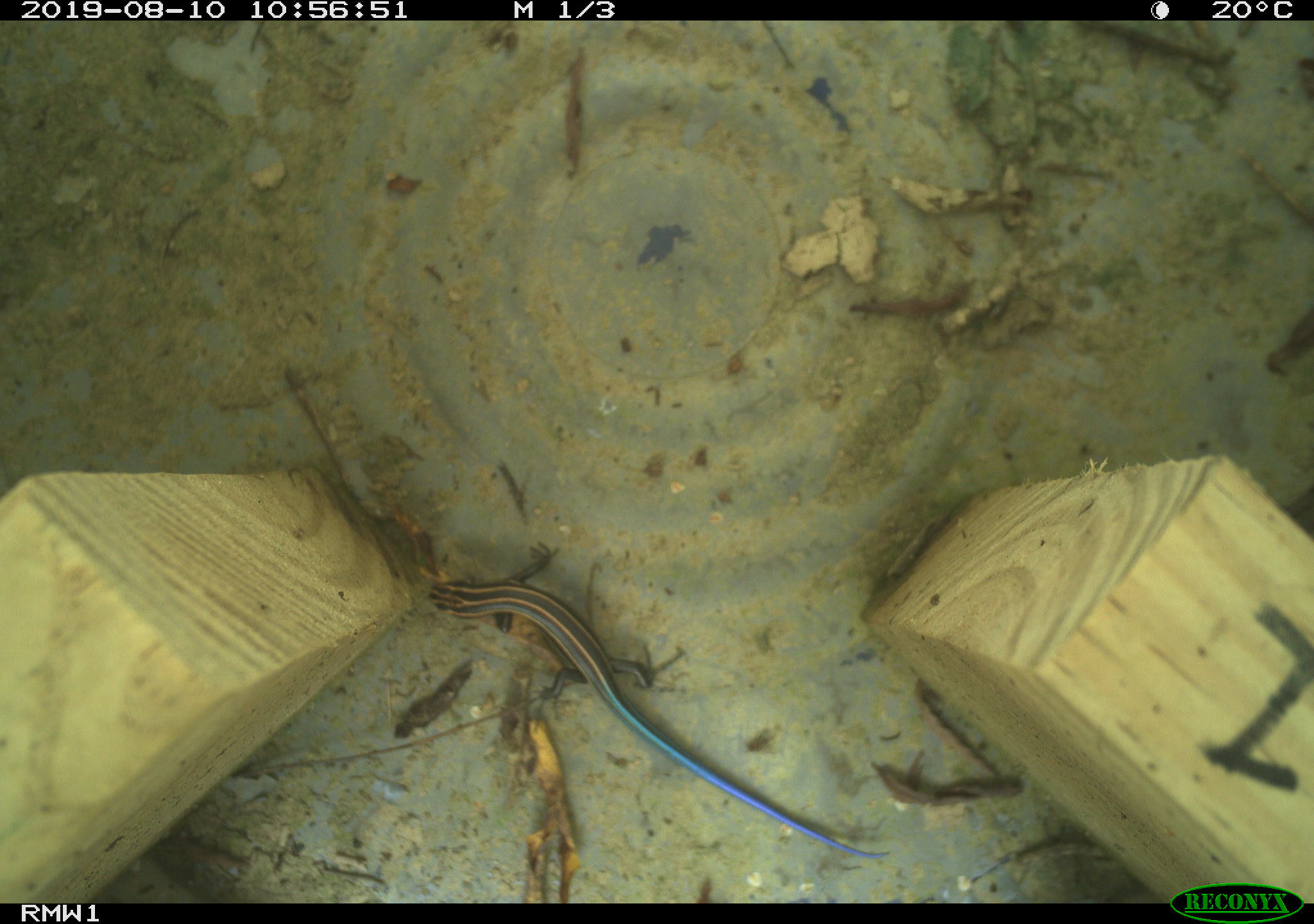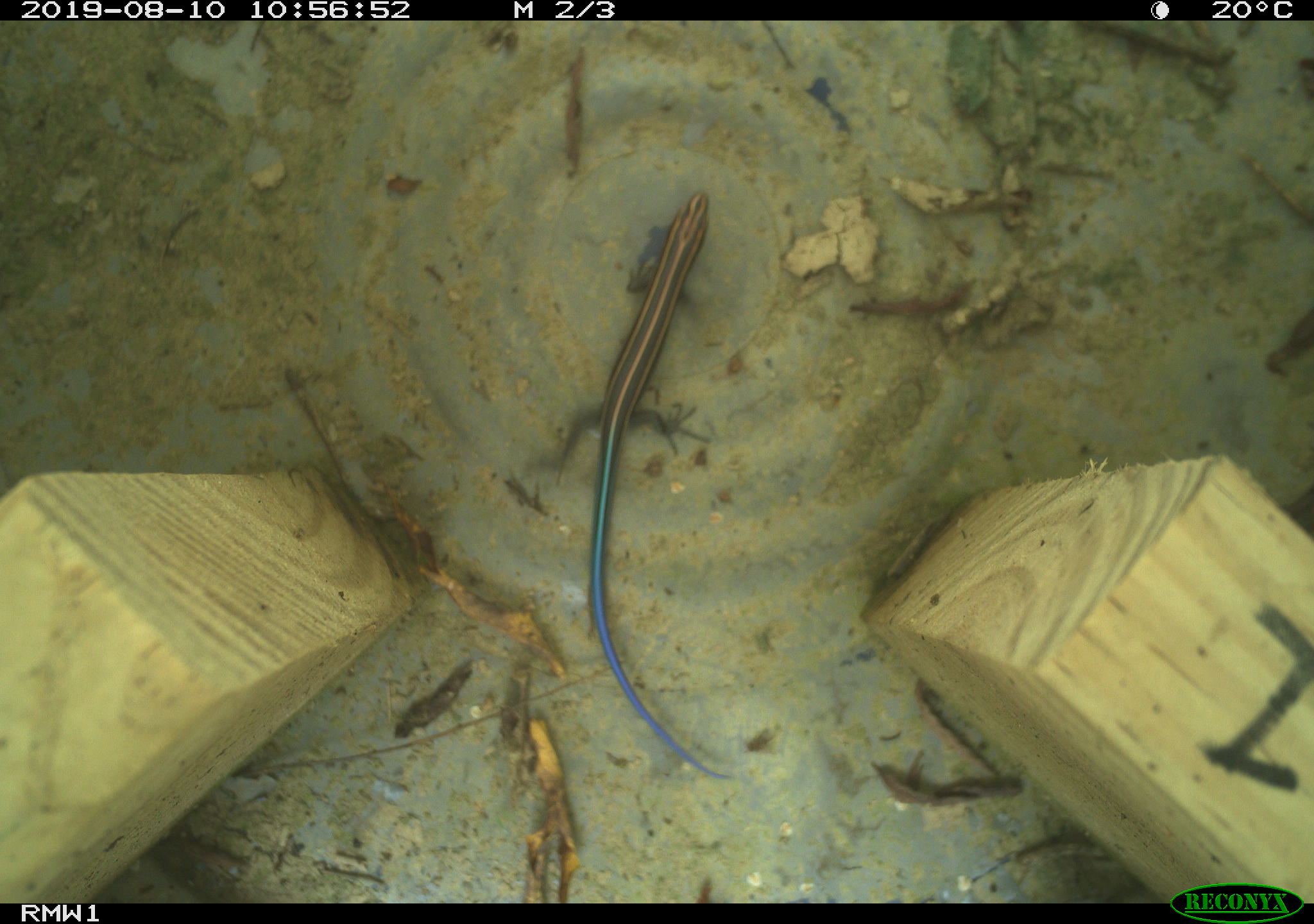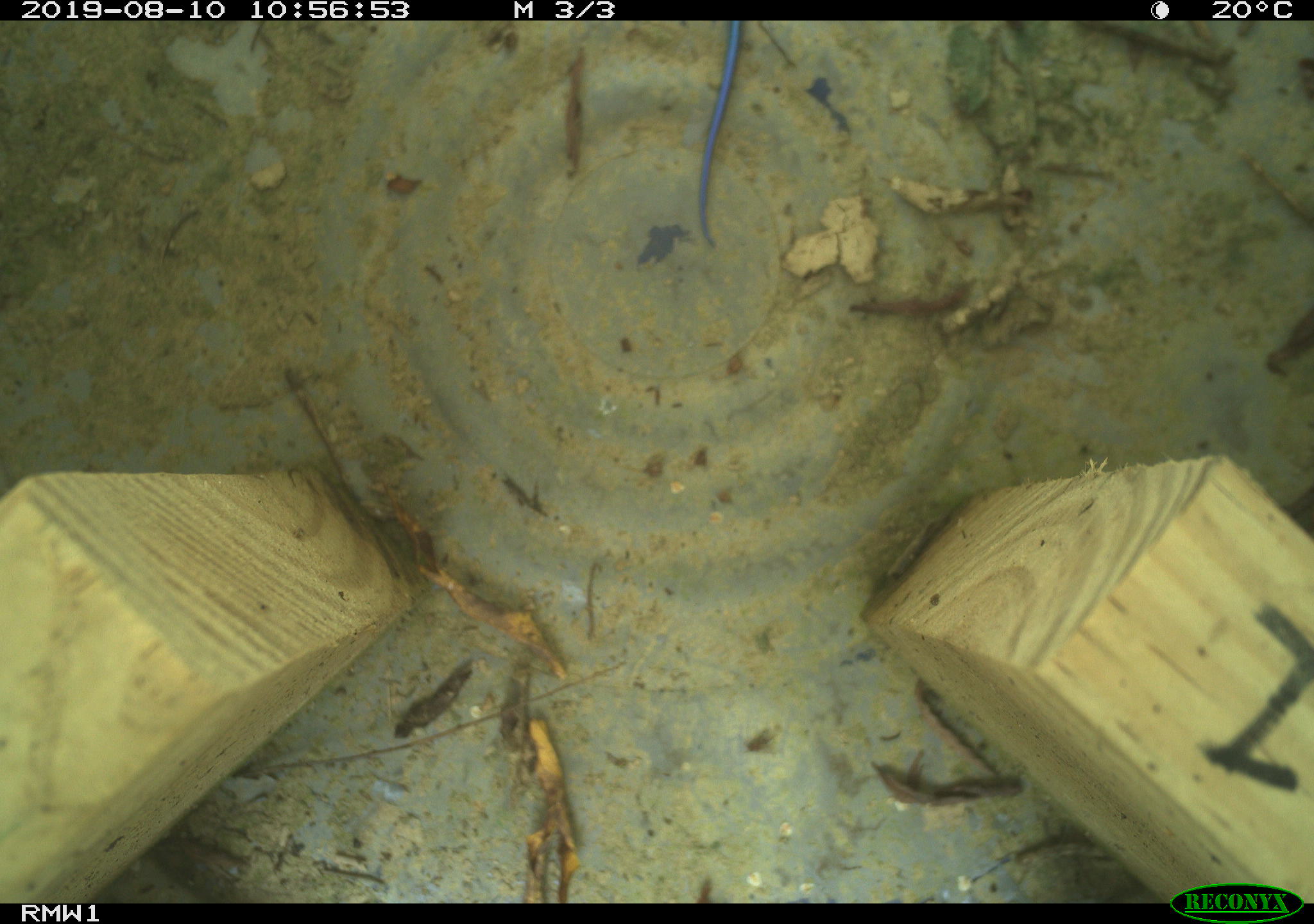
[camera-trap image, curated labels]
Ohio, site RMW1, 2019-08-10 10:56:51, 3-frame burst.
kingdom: Animalia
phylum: Chordata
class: Reptilia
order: Squamata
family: Scincidae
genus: Plestiodon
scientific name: Plestiodon fasciatus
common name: common five-lined skink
Common five-lined skink (Plestiodon fasciatus).